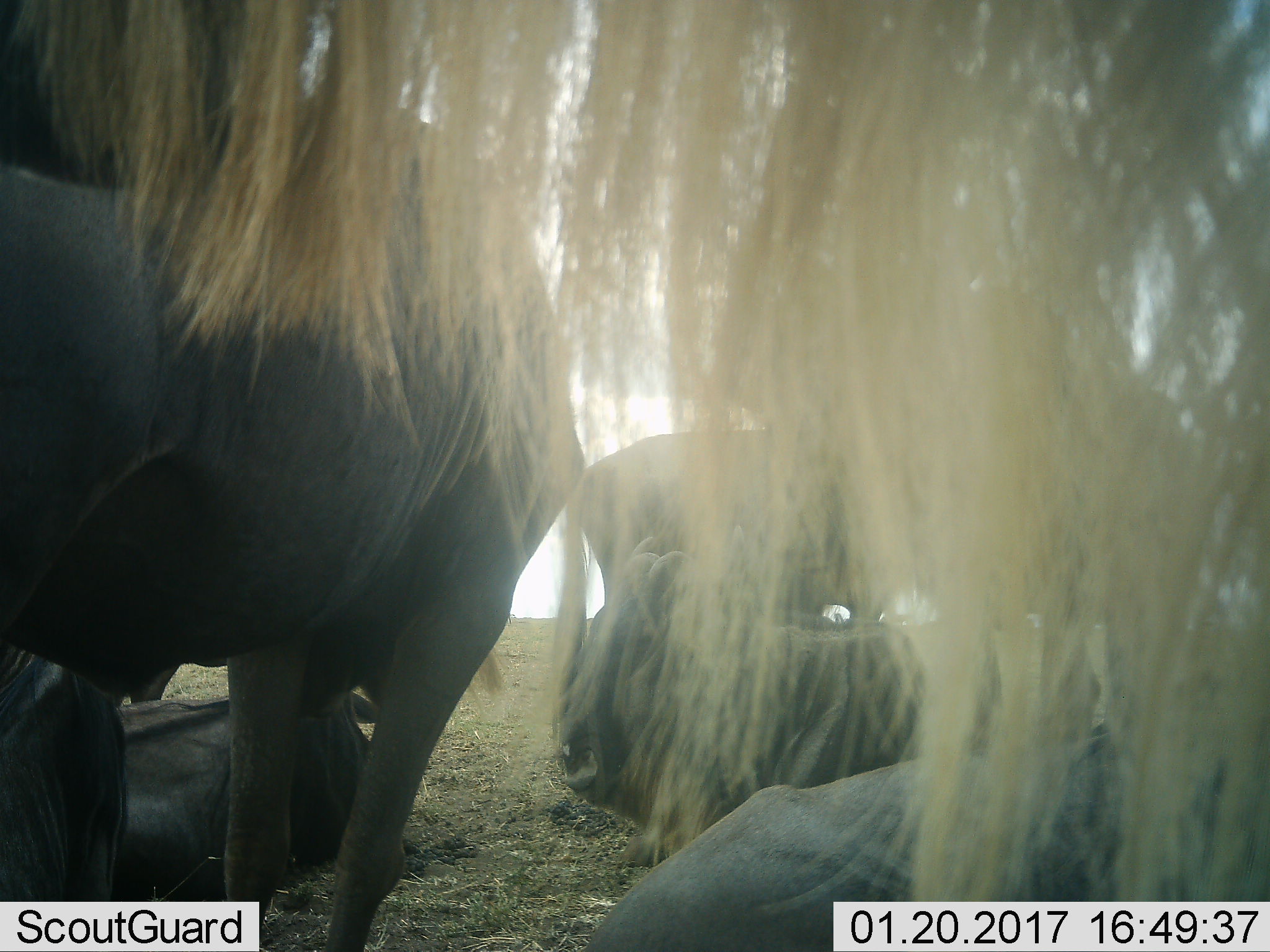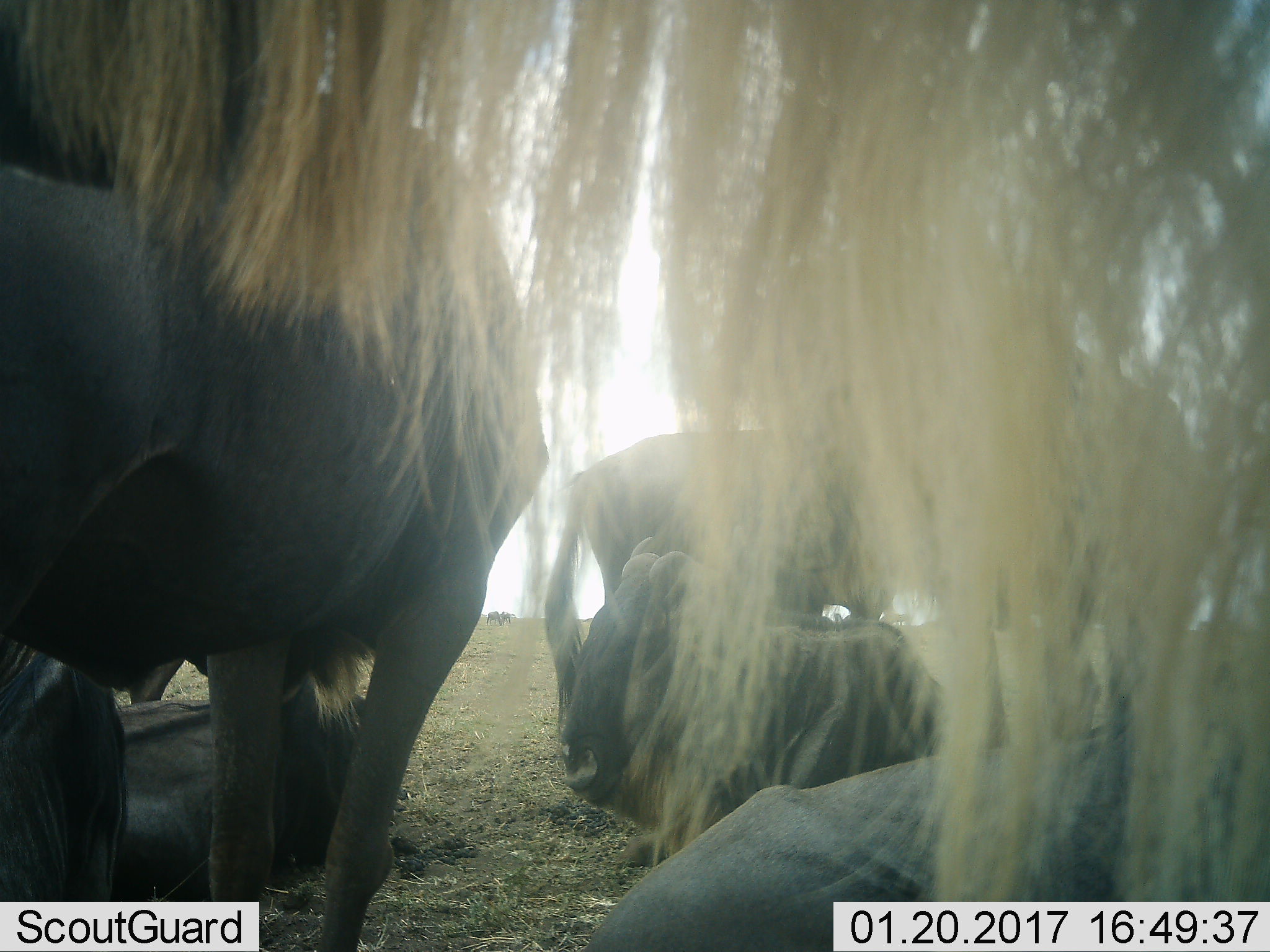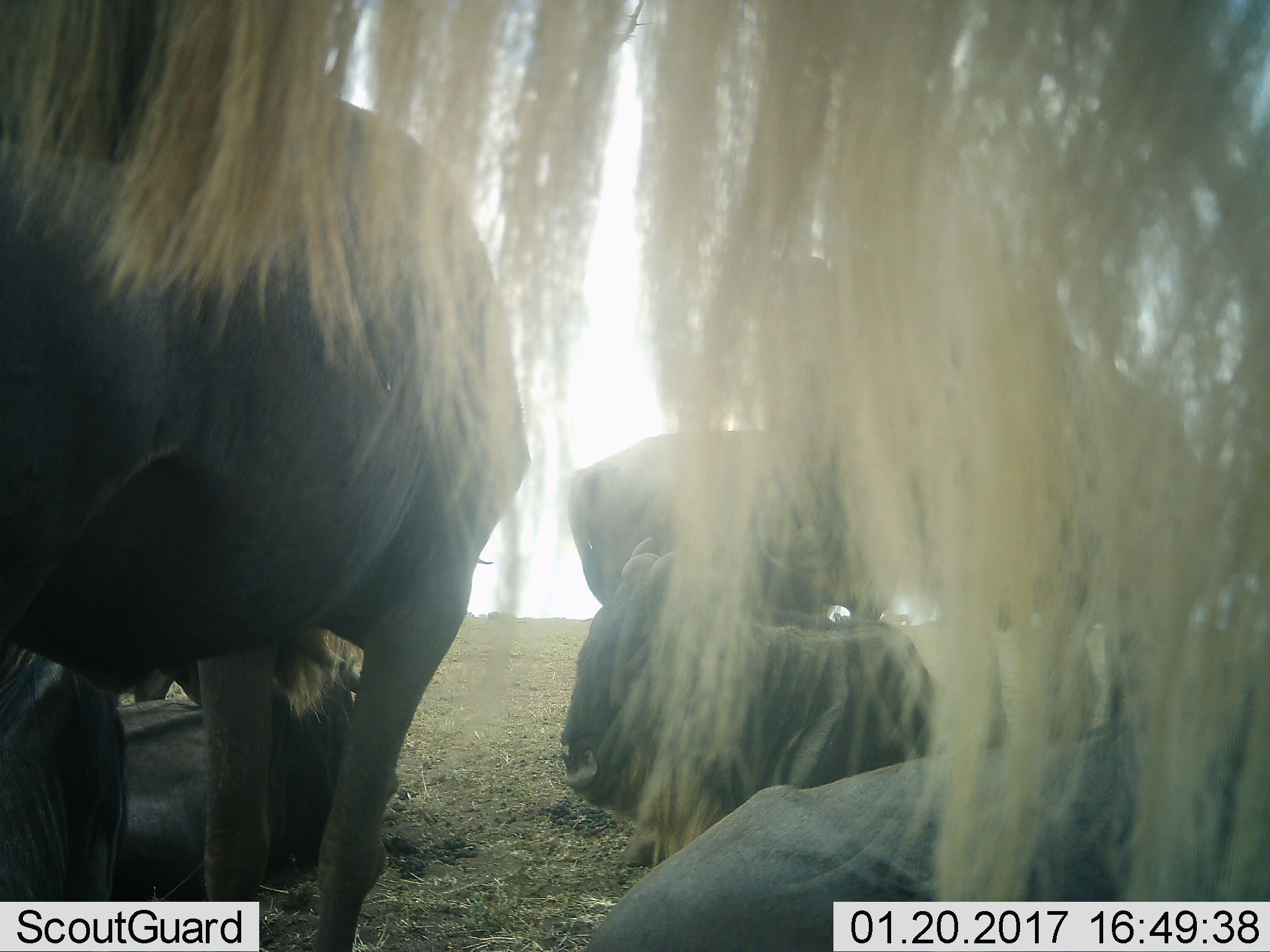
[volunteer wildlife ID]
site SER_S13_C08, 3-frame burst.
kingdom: Animalia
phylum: Chordata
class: Mammalia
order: Artiodactyla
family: Bovidae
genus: Connochaetes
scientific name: Connochaetes taurinus taurinus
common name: blue wildebeest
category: wildebeestblue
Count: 7.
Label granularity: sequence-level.